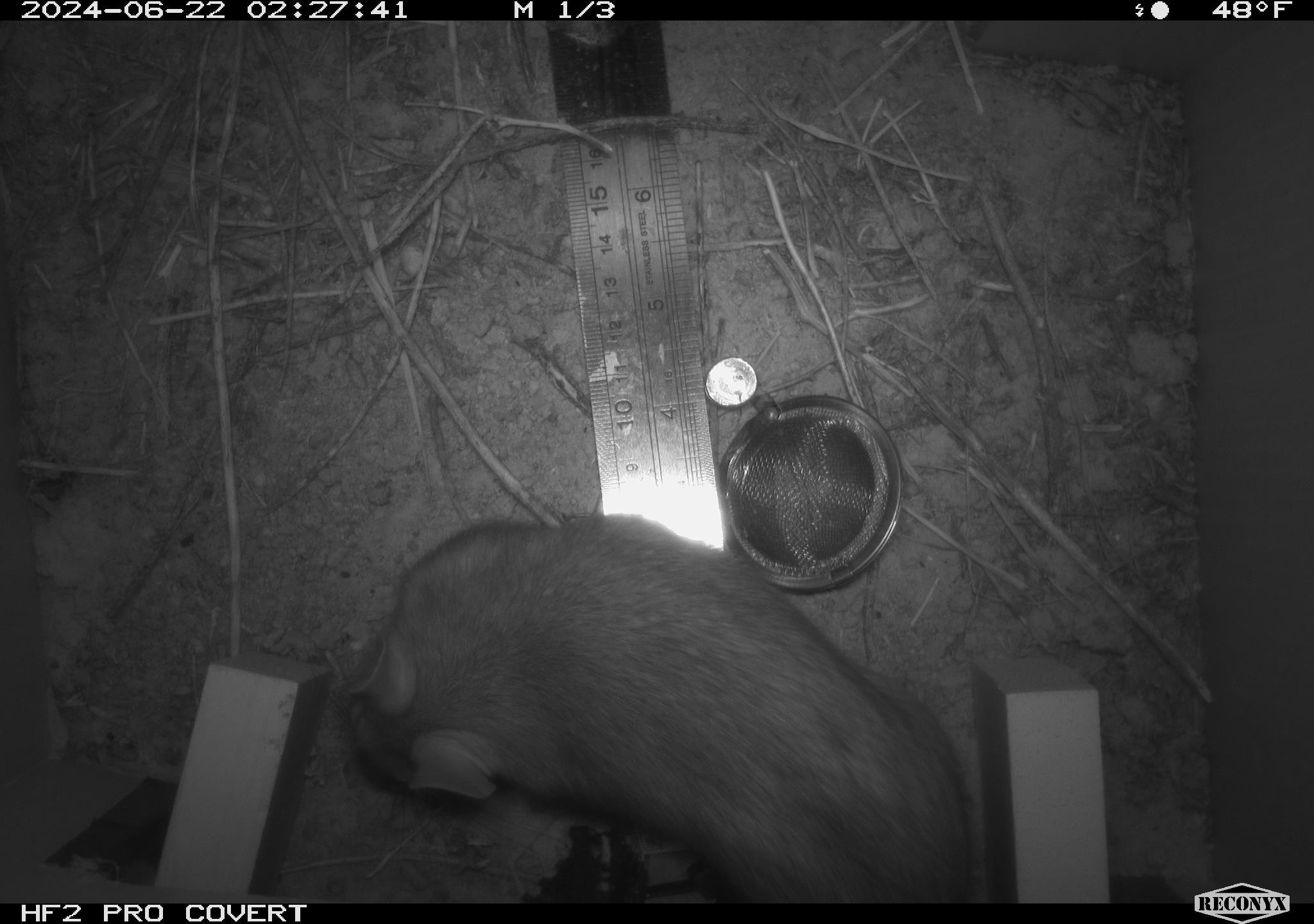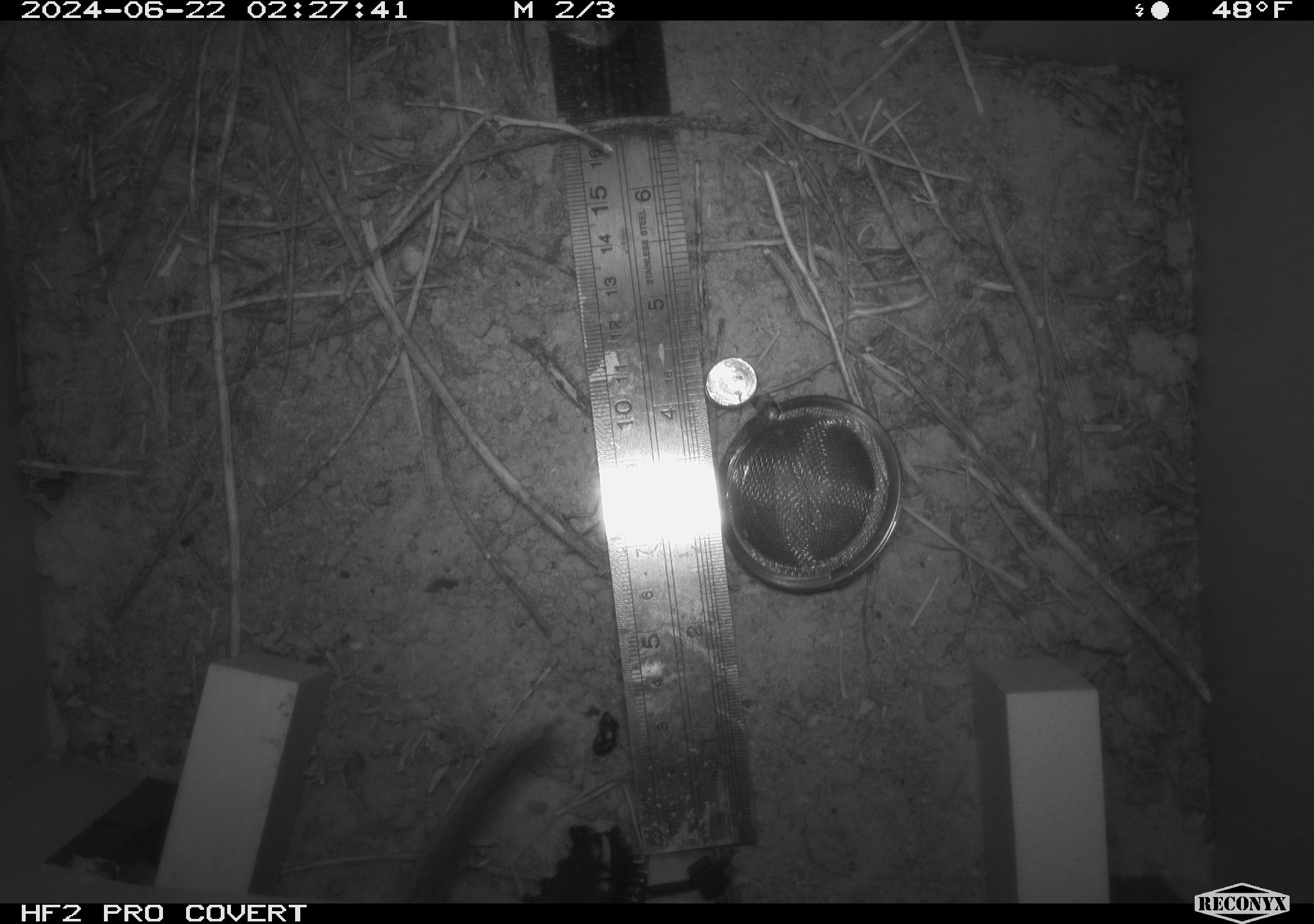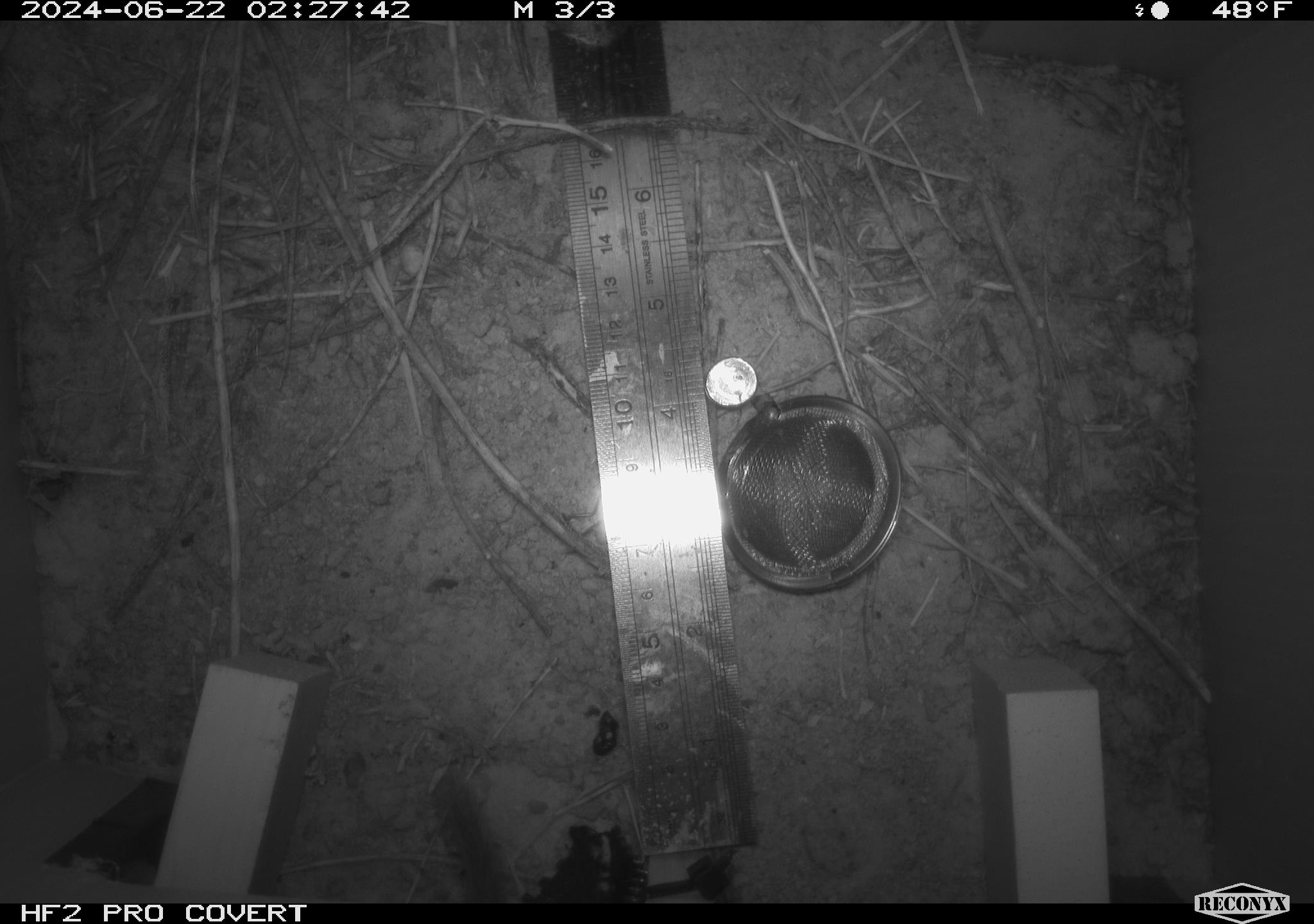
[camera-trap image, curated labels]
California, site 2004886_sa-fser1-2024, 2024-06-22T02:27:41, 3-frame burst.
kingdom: Animalia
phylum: Chordata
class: Mammalia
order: Rodentia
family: Cricetidae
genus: Neotoma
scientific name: Neotoma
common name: pack rat or woodrat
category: neotoma species